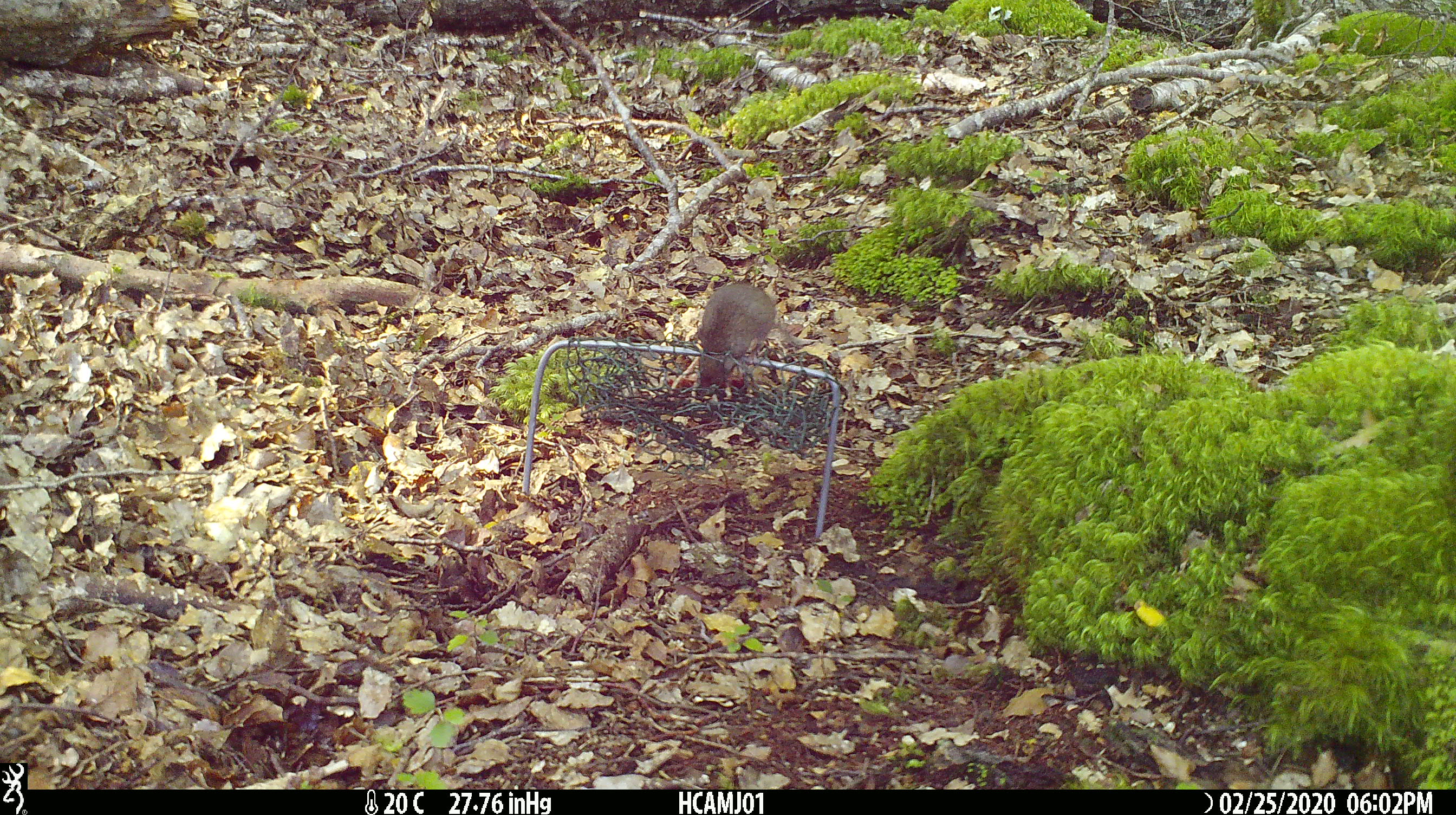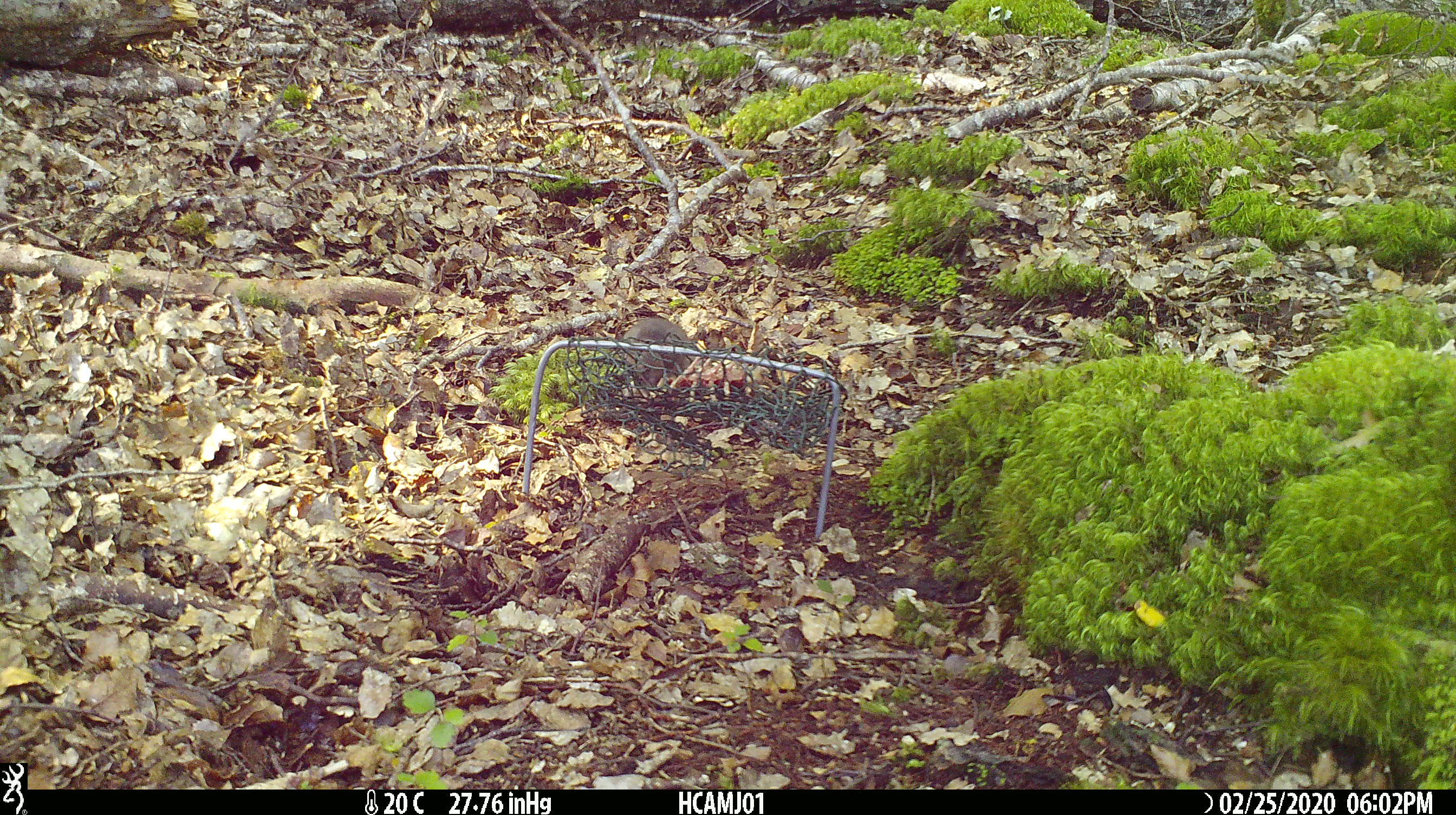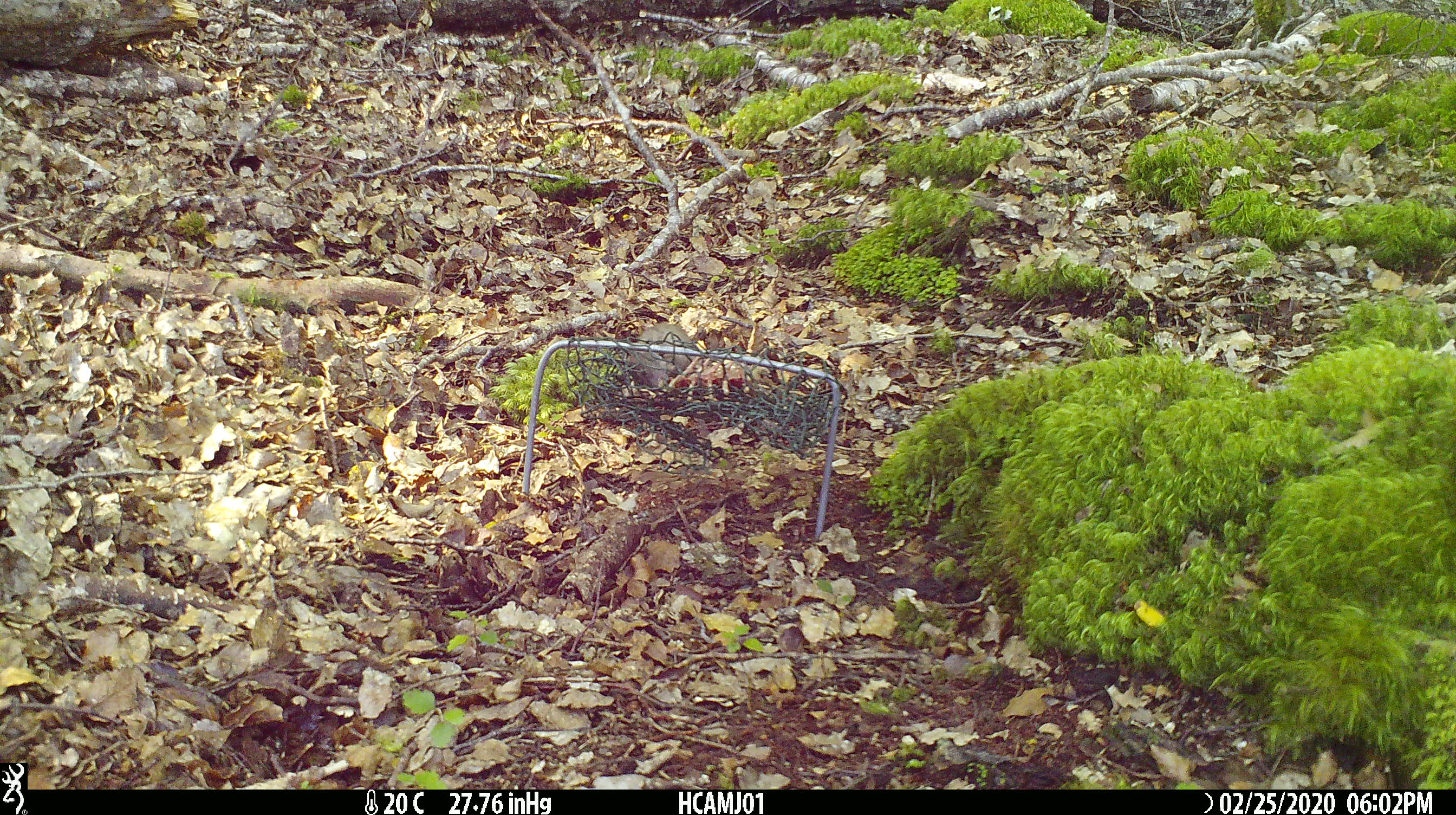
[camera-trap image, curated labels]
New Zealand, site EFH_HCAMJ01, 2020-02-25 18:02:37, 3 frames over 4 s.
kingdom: Animalia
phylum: Chordata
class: Mammalia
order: Rodentia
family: Muridae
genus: Mus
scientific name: Mus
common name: mouse